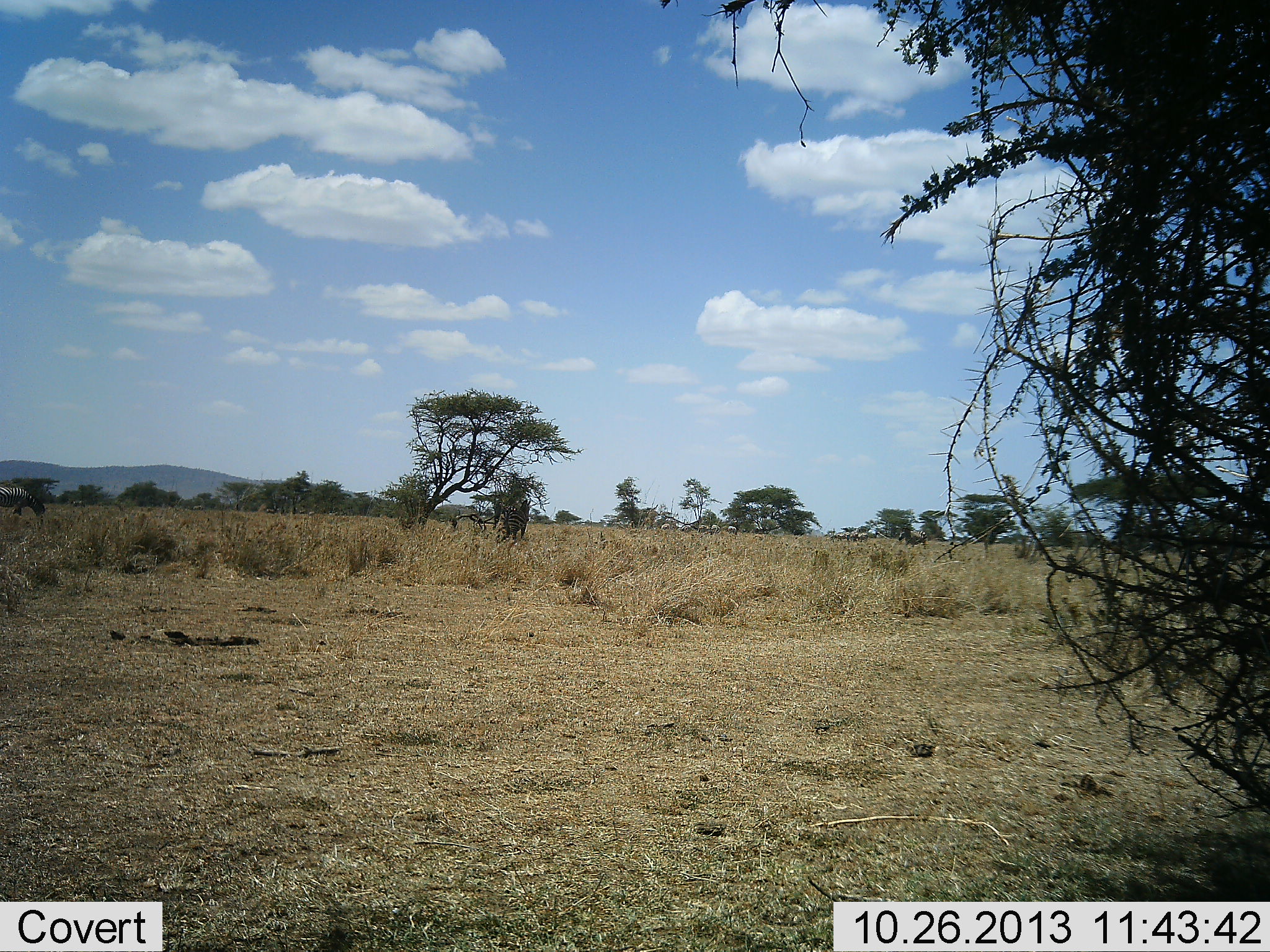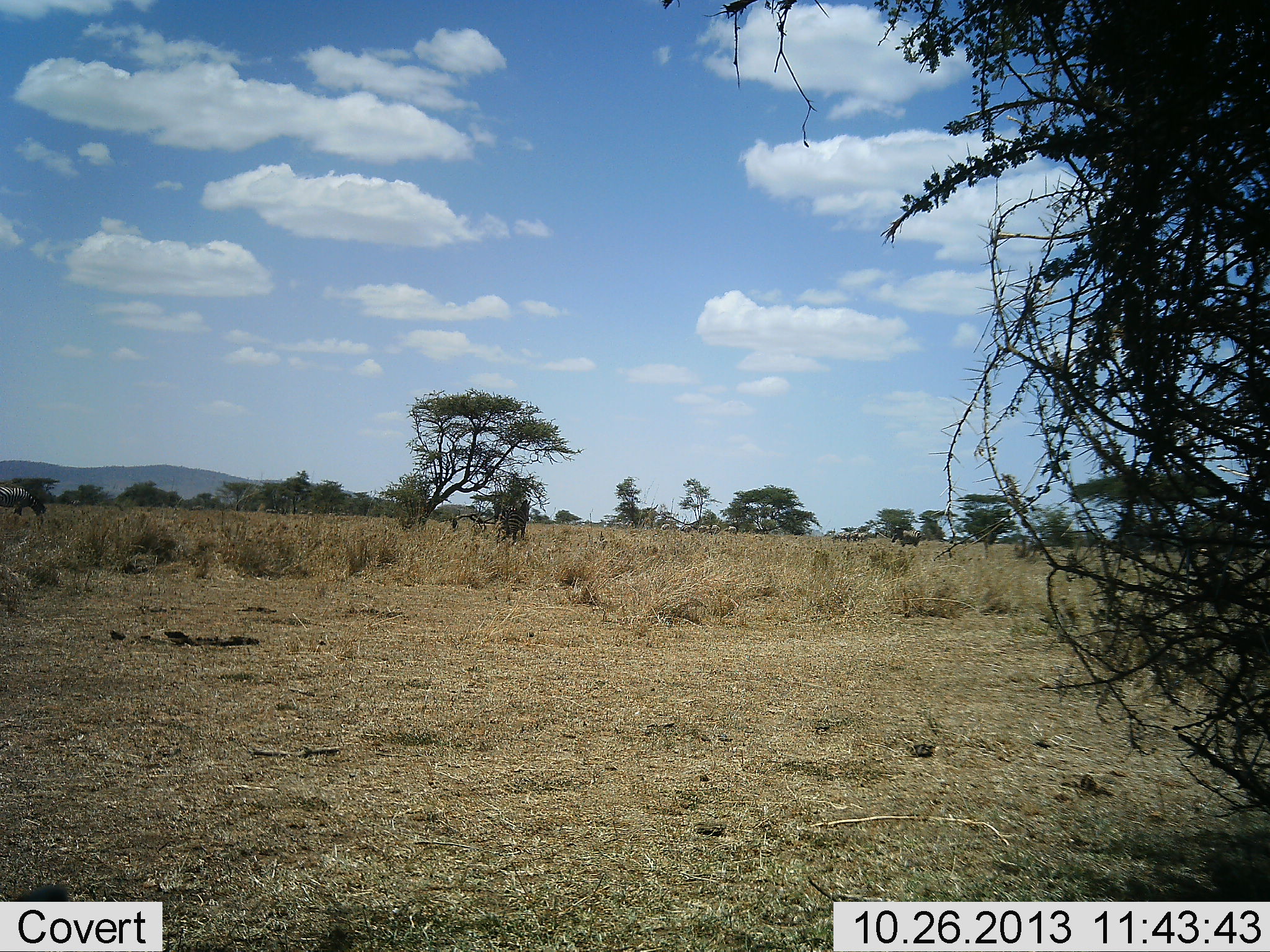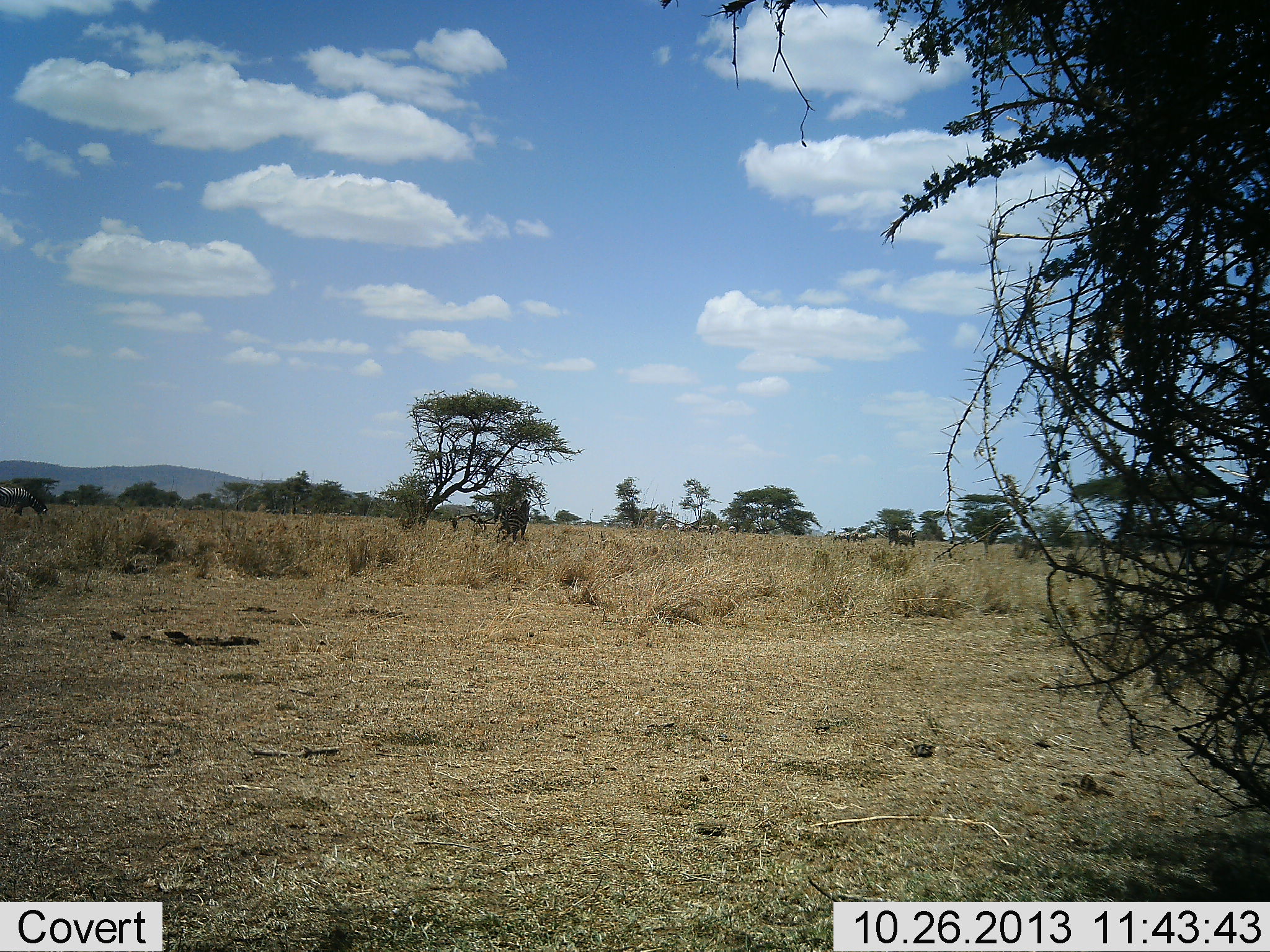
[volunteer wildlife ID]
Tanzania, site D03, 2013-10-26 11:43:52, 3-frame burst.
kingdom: Animalia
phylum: Chordata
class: Mammalia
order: Perissodactyla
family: Equidae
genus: Equus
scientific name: Equus quagga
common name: plains zebra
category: zebra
Zebra (plains zebra) (Equus quagga), count 2. Behavior (volunteer vote fractions): standing 50%, resting 0%, moving 83%, interacting 0%. Young present (vote fraction): 0%. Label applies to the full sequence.